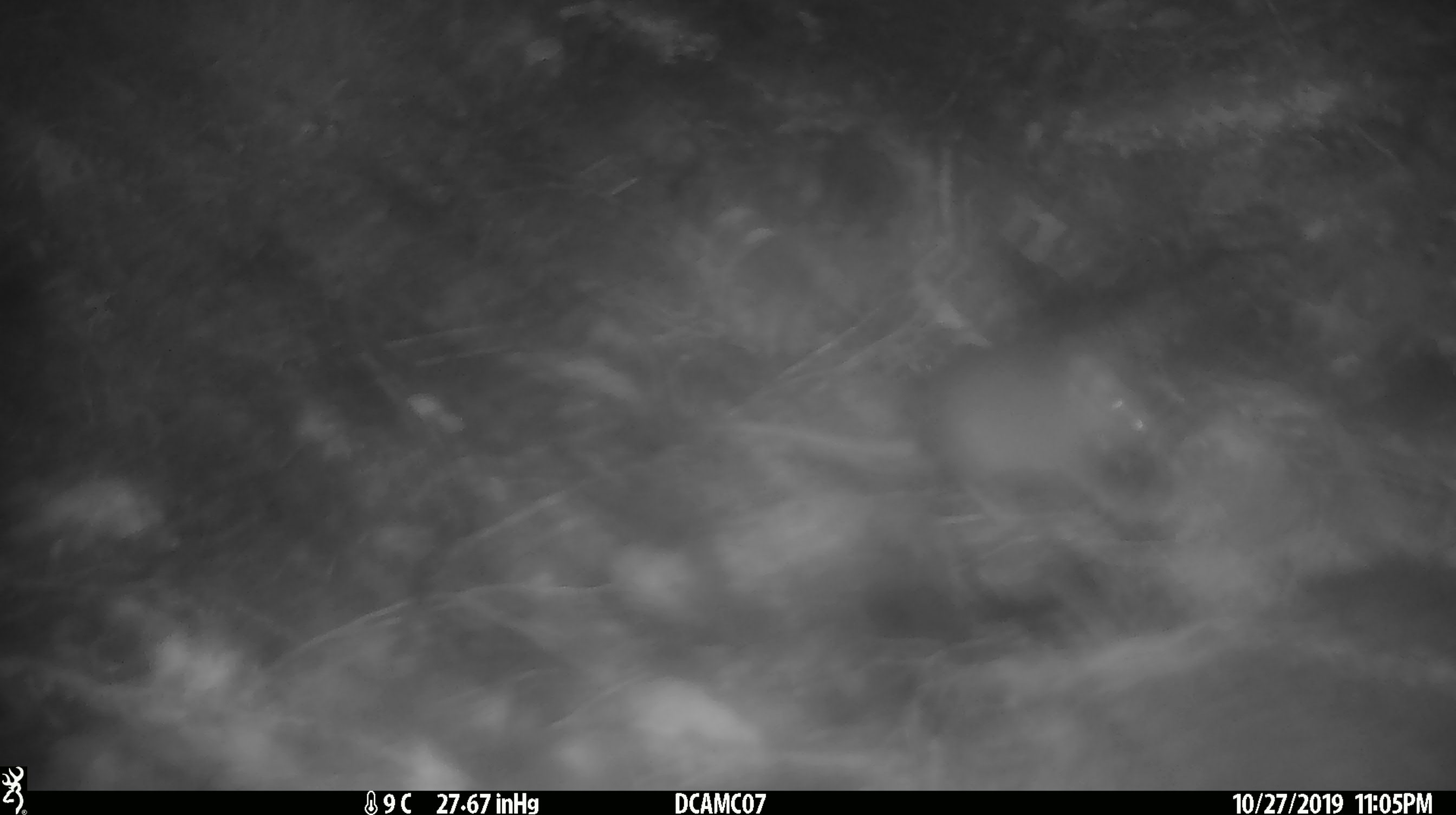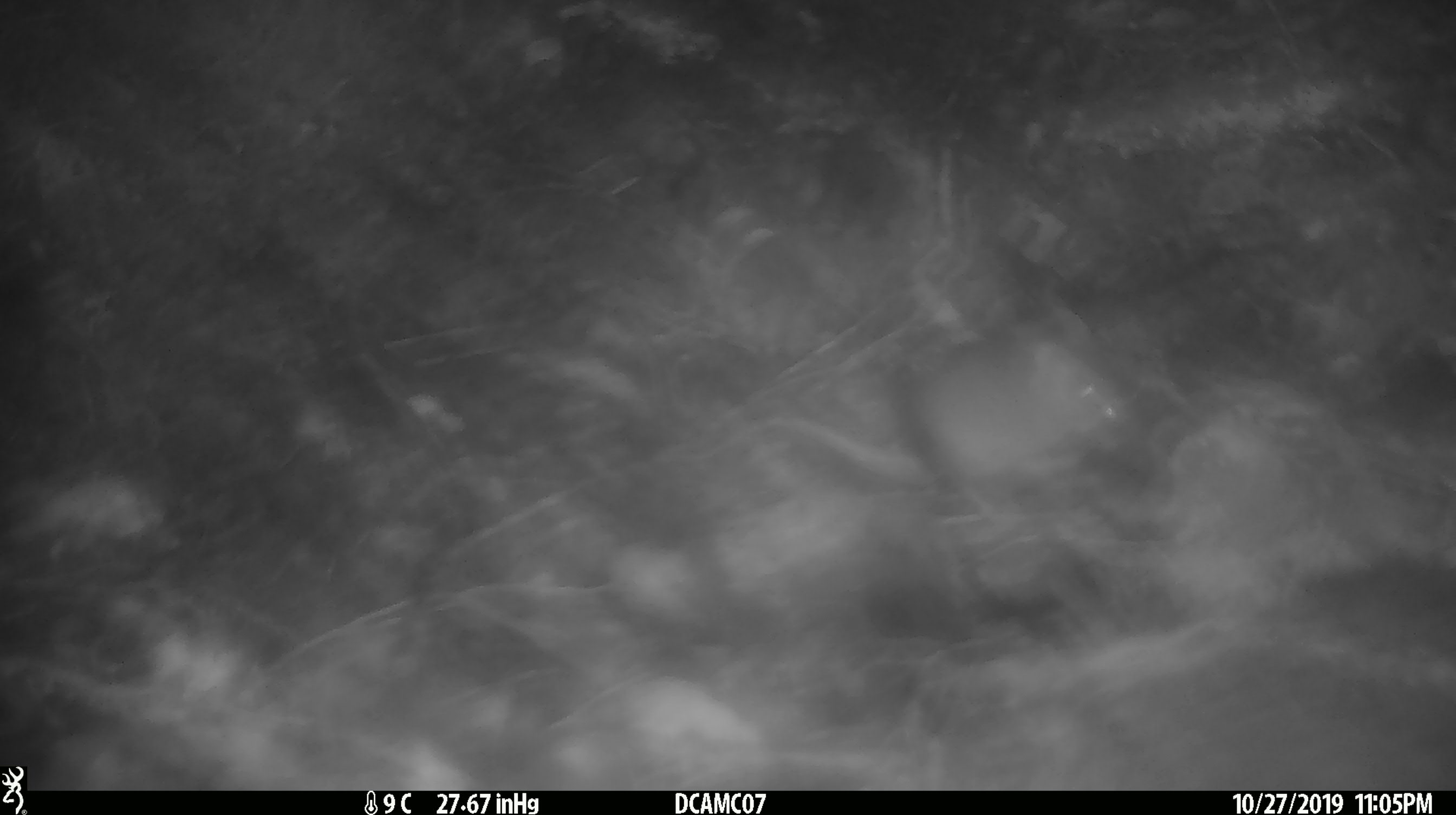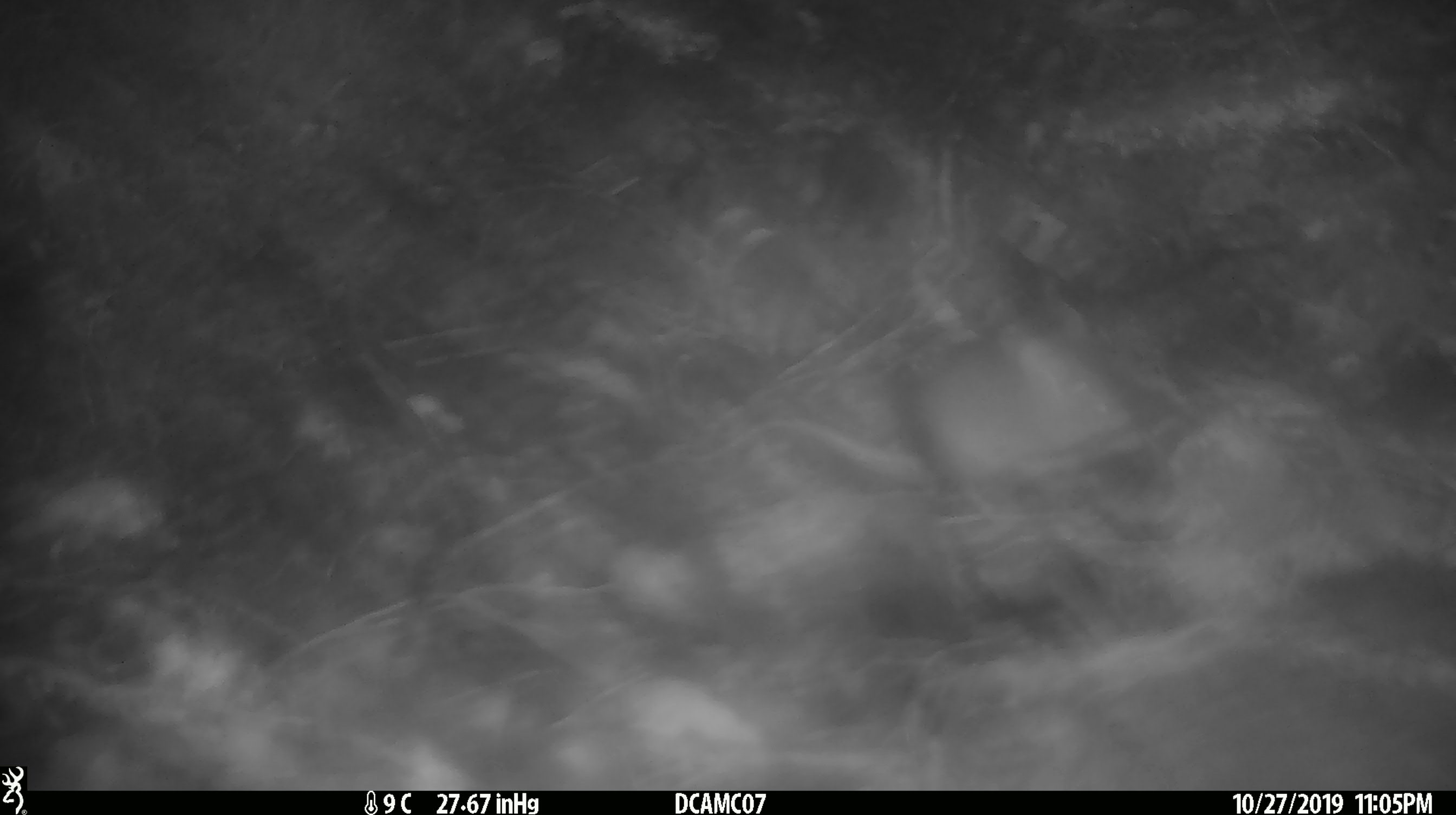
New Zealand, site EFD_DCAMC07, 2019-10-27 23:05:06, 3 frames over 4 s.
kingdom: Animalia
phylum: Chordata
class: Mammalia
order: Rodentia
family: Muridae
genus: Mus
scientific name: Mus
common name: mouse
Mouse (Mus).